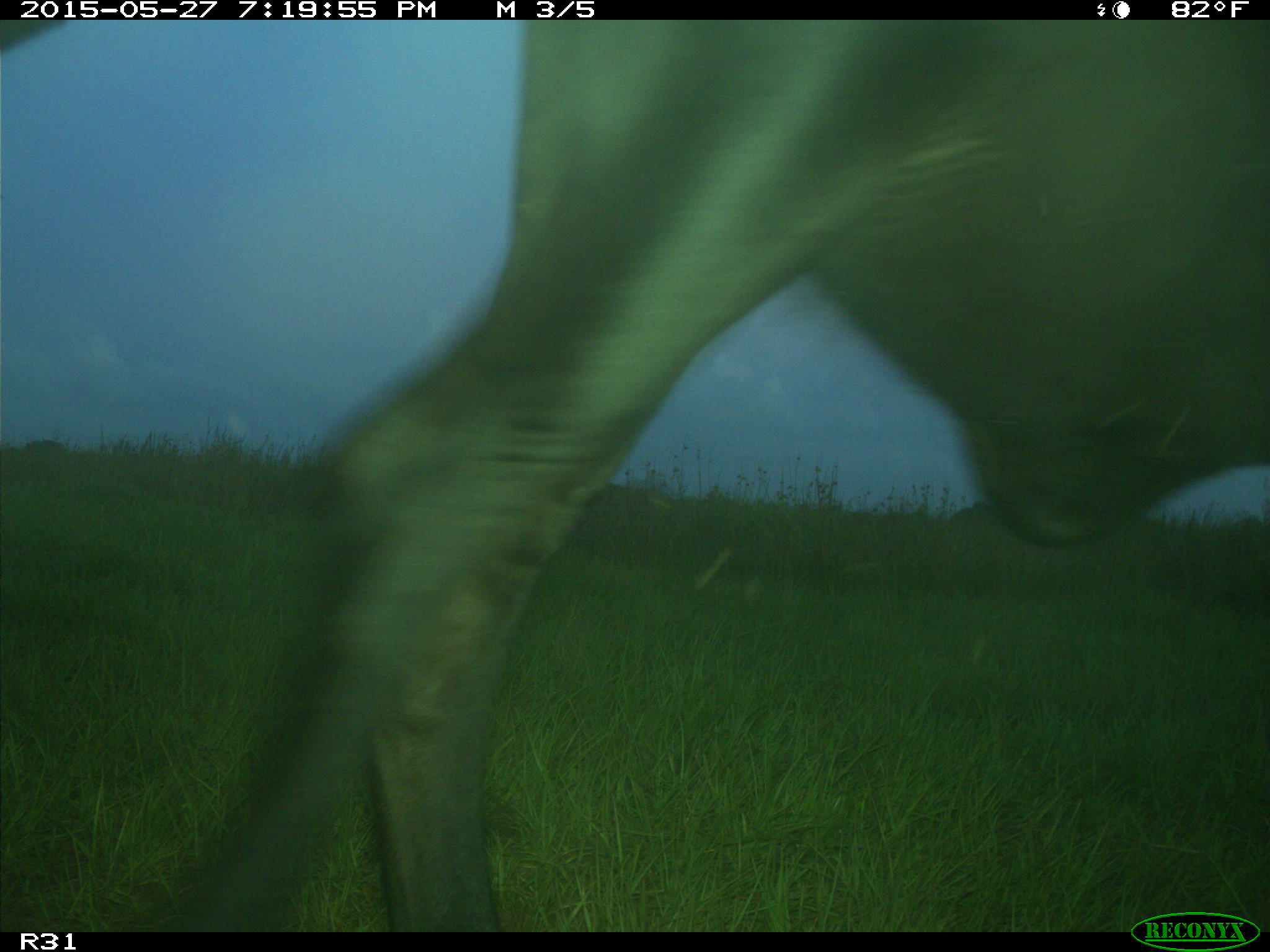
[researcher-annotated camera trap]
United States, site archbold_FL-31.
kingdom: Animalia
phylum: Chordata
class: Mammalia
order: Artiodactyla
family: Bovidae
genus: Bos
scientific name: Bos taurus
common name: domestic cow